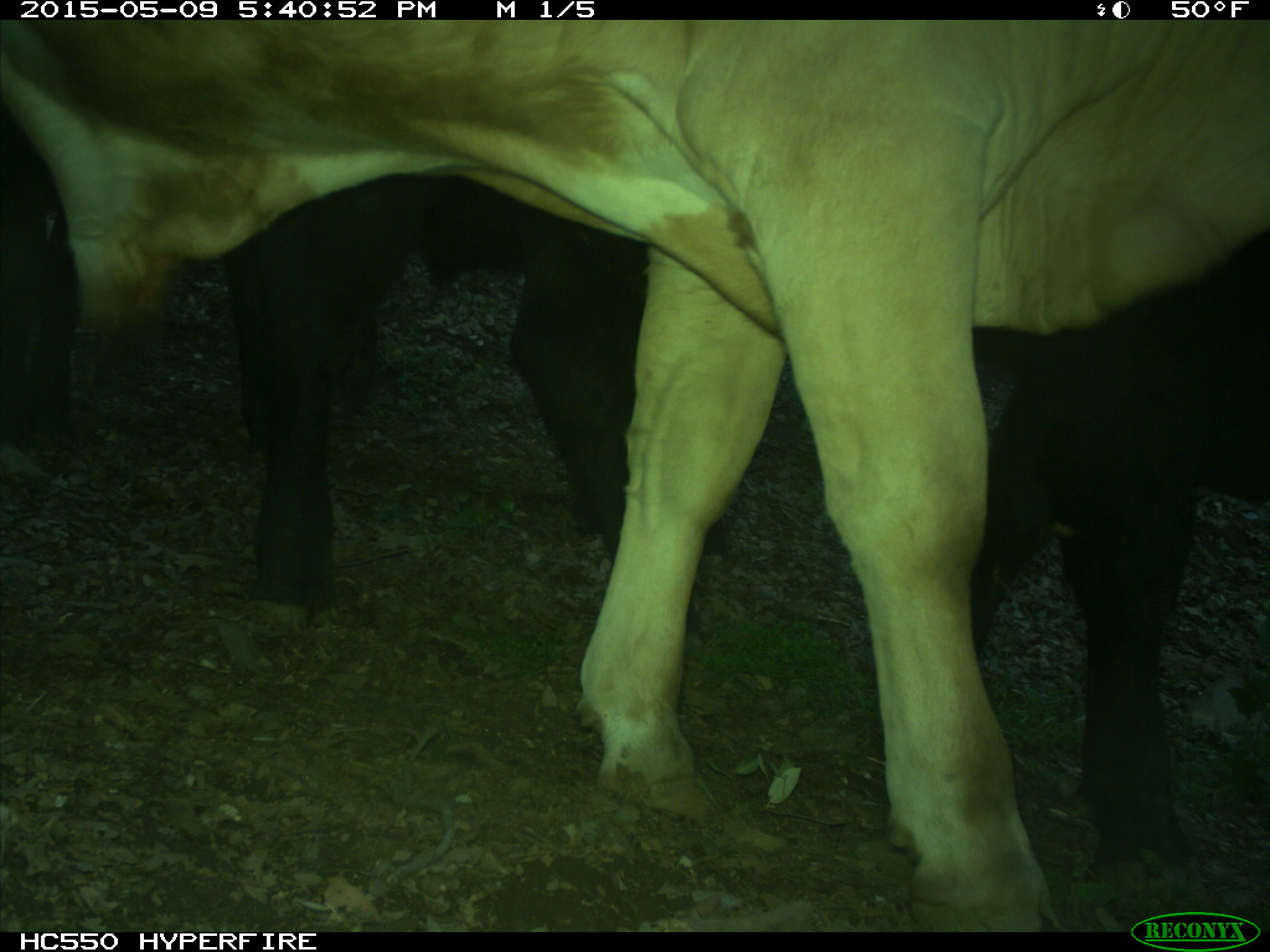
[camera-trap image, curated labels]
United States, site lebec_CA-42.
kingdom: Animalia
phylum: Chordata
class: Mammalia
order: Artiodactyla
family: Bovidae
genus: Bos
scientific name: Bos taurus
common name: domestic cow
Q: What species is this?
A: Bos taurus (domestic cow).